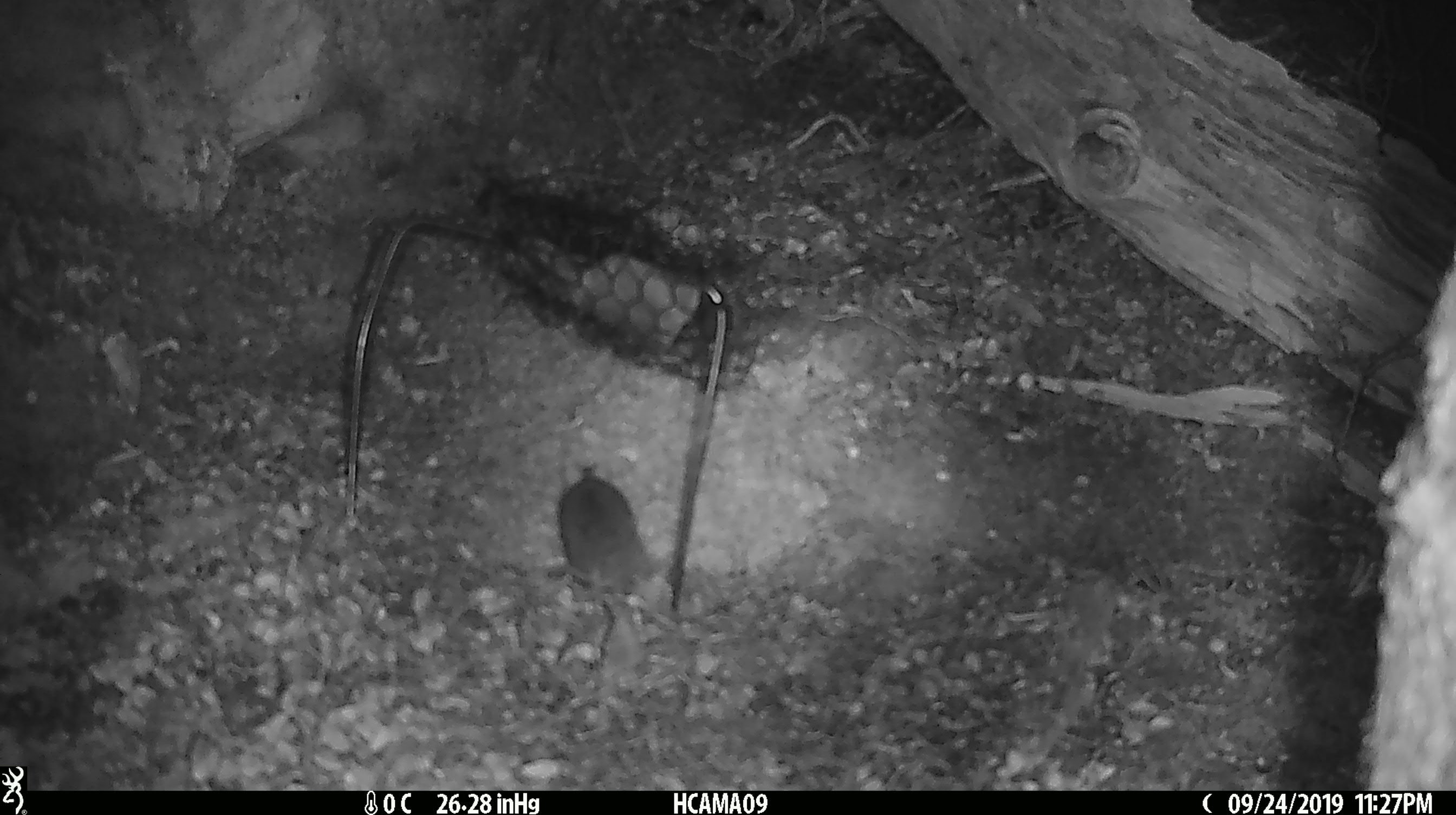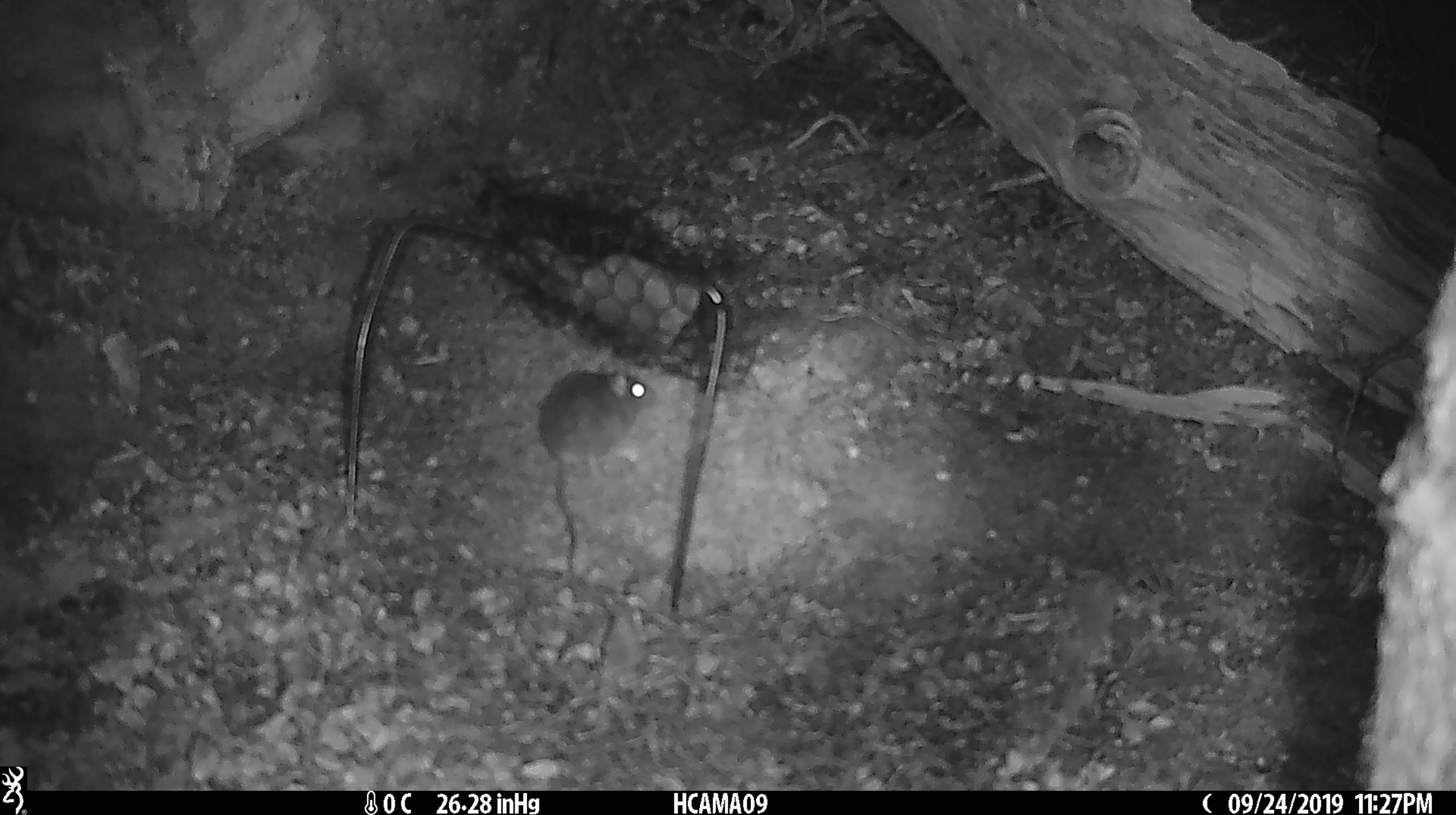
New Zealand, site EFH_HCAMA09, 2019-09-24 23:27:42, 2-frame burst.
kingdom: Animalia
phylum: Chordata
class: Mammalia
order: Rodentia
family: Muridae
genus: Mus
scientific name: Mus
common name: mouse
Mouse (Mus).